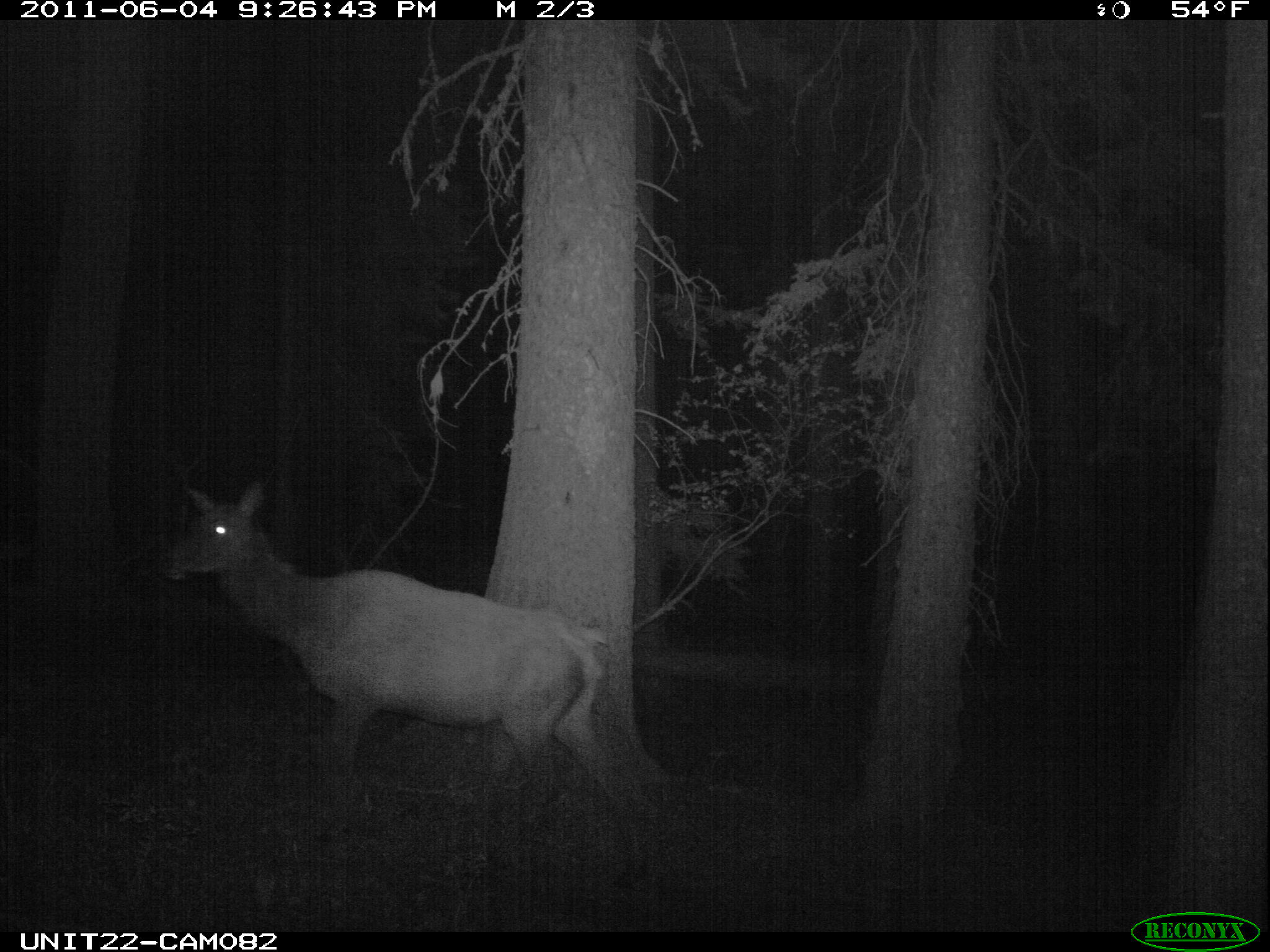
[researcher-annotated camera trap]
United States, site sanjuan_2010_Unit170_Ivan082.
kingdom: Animalia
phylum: Chordata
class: Mammalia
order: Artiodactyla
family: Cervidae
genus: Cervus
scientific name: Cervus elaphus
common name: red deer